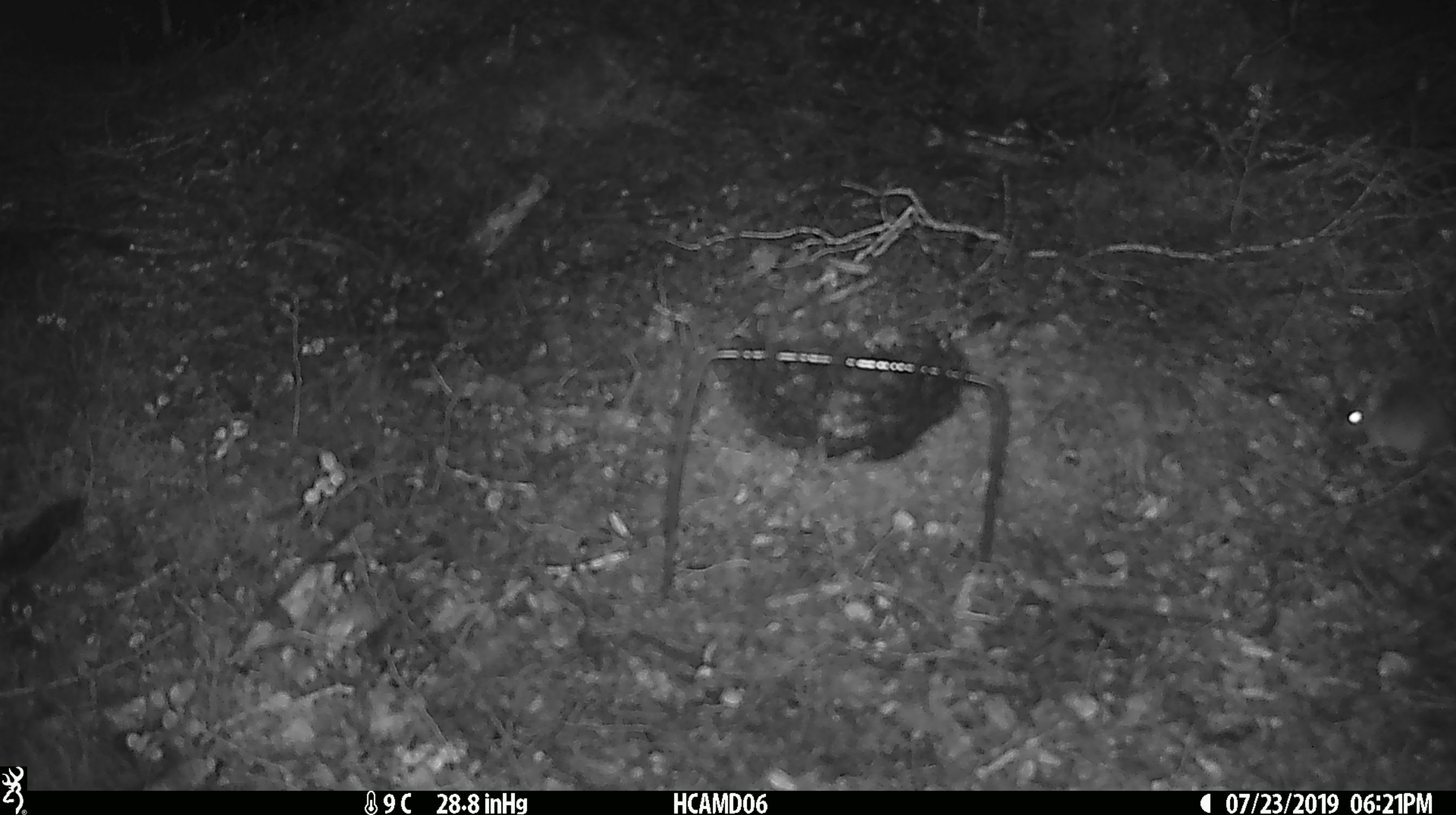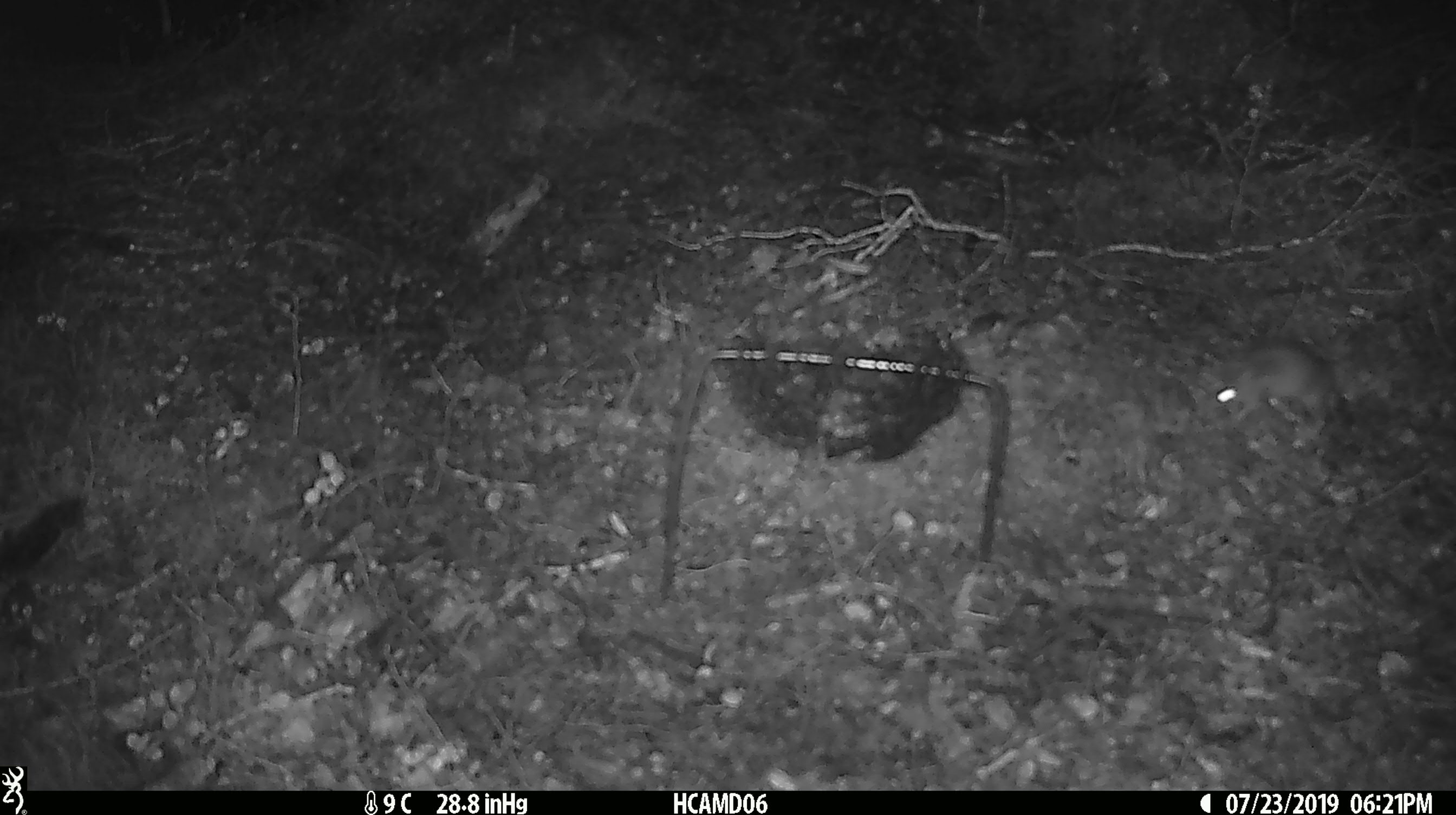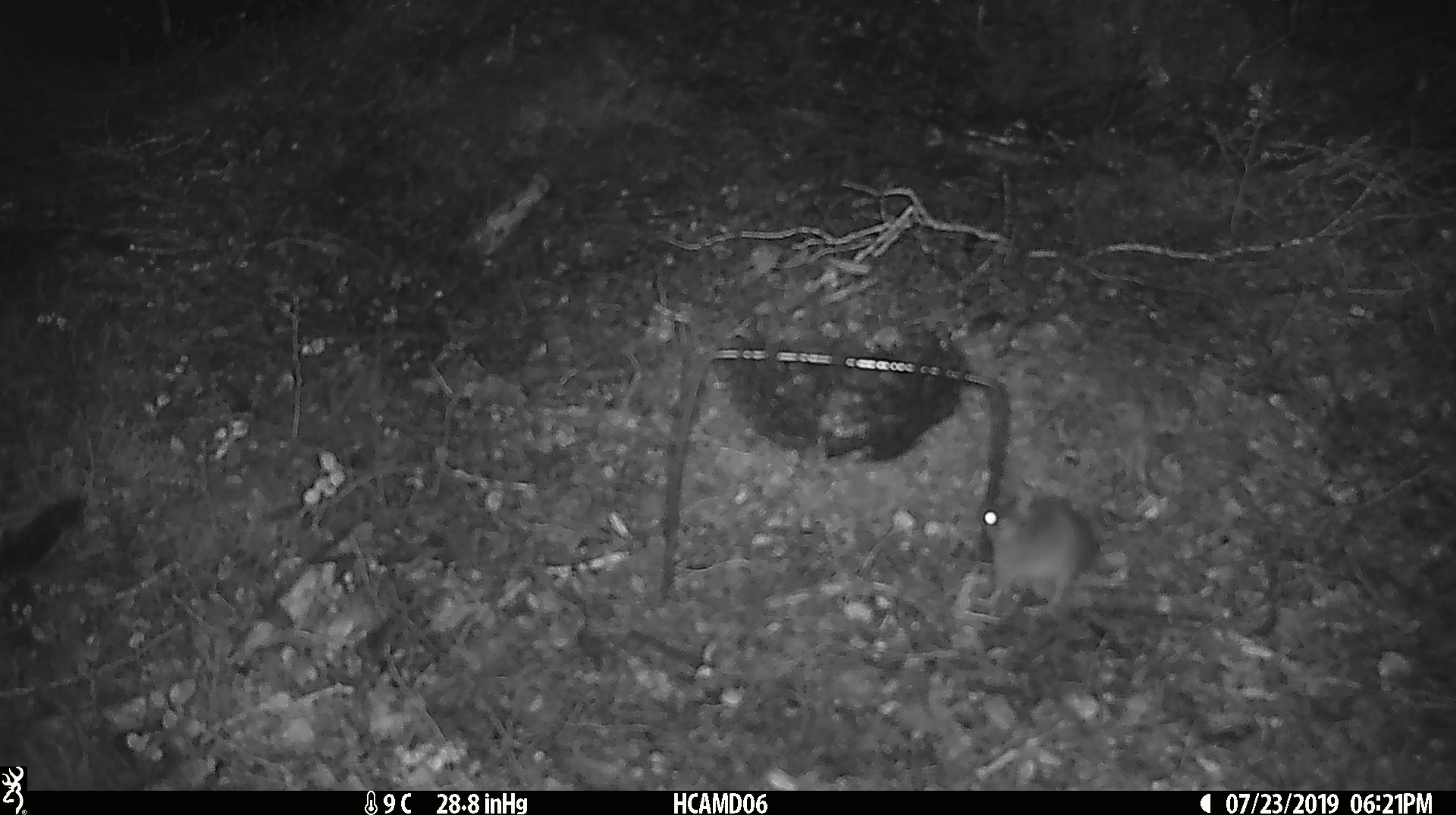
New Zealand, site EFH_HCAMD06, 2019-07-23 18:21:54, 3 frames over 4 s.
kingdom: Animalia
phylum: Chordata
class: Mammalia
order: Rodentia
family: Muridae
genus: Mus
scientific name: Mus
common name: mouse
Mouse (Mus).